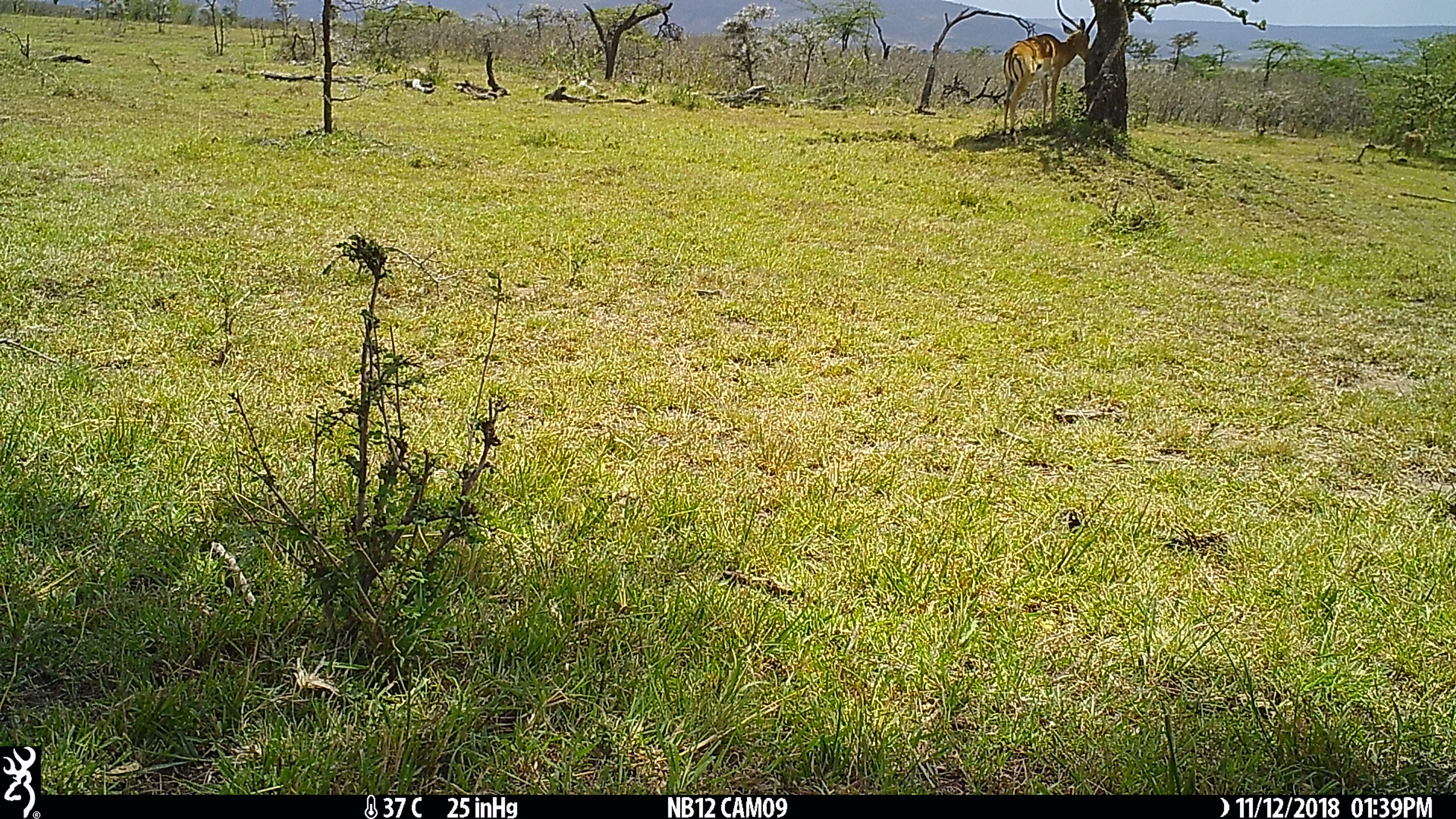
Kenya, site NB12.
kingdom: Animalia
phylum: Chordata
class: Mammalia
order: Artiodactyla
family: Bovidae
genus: Aepyceros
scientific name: Aepyceros melampus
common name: impala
Impala (Aepyceros melampus).